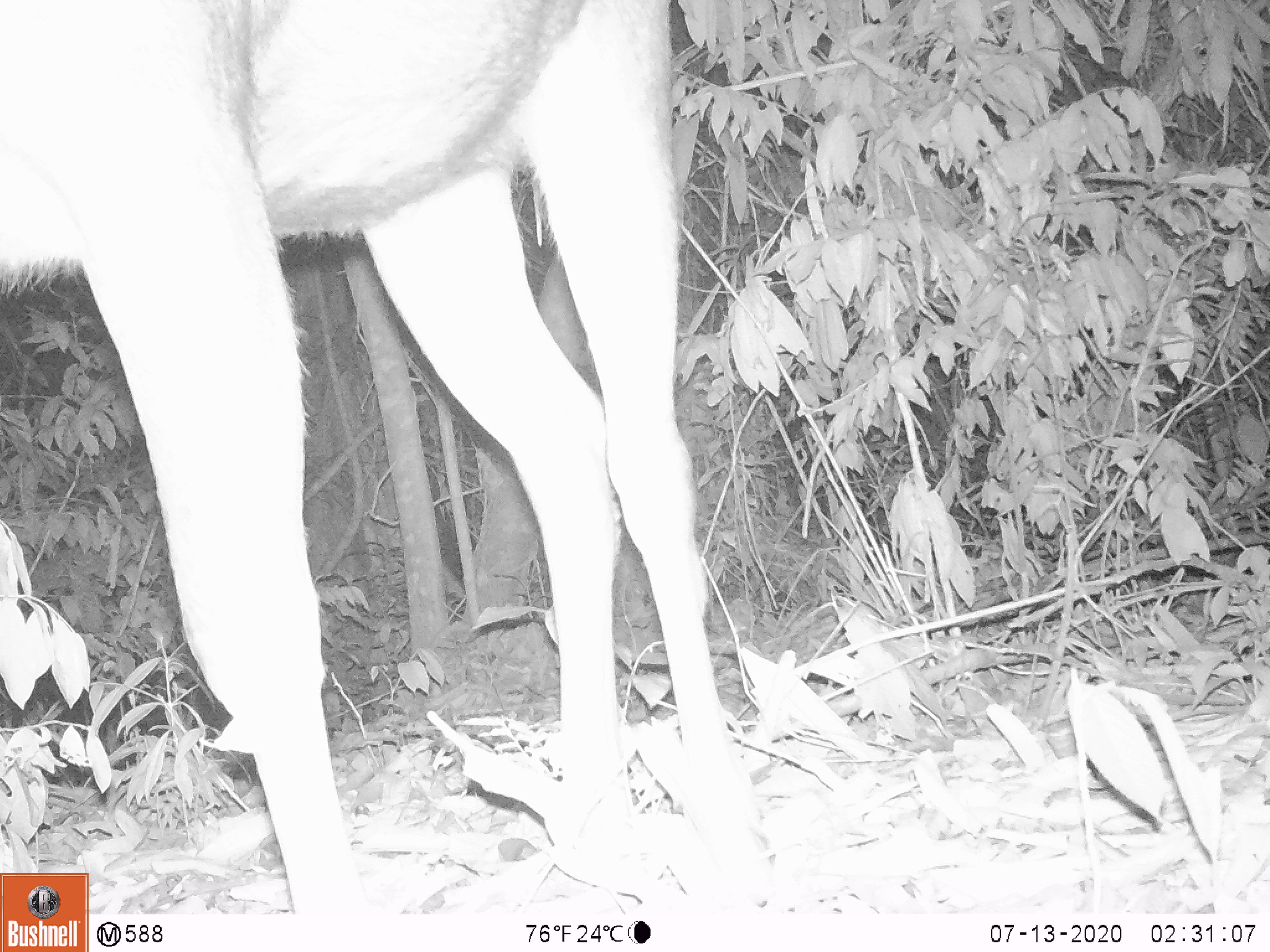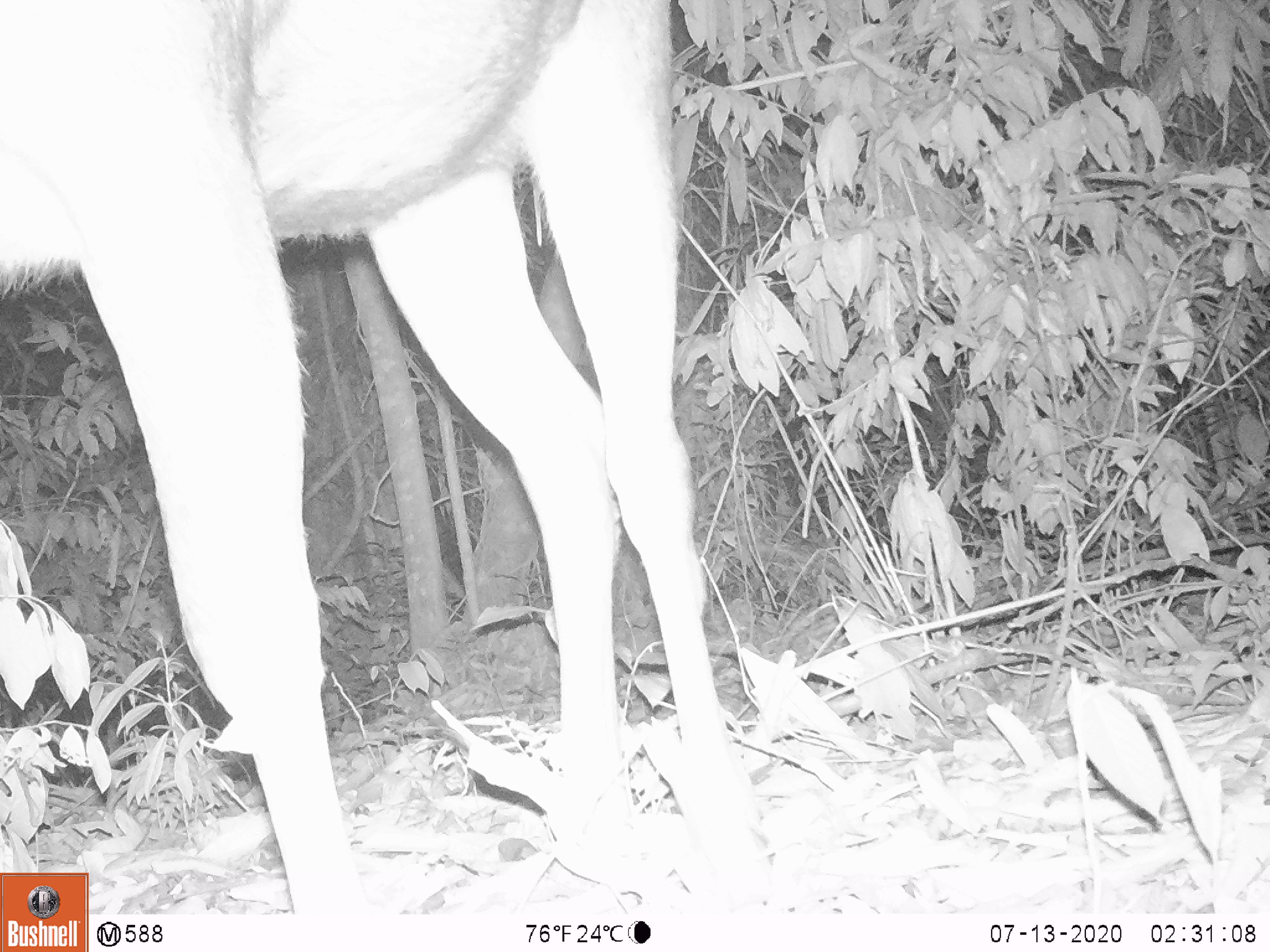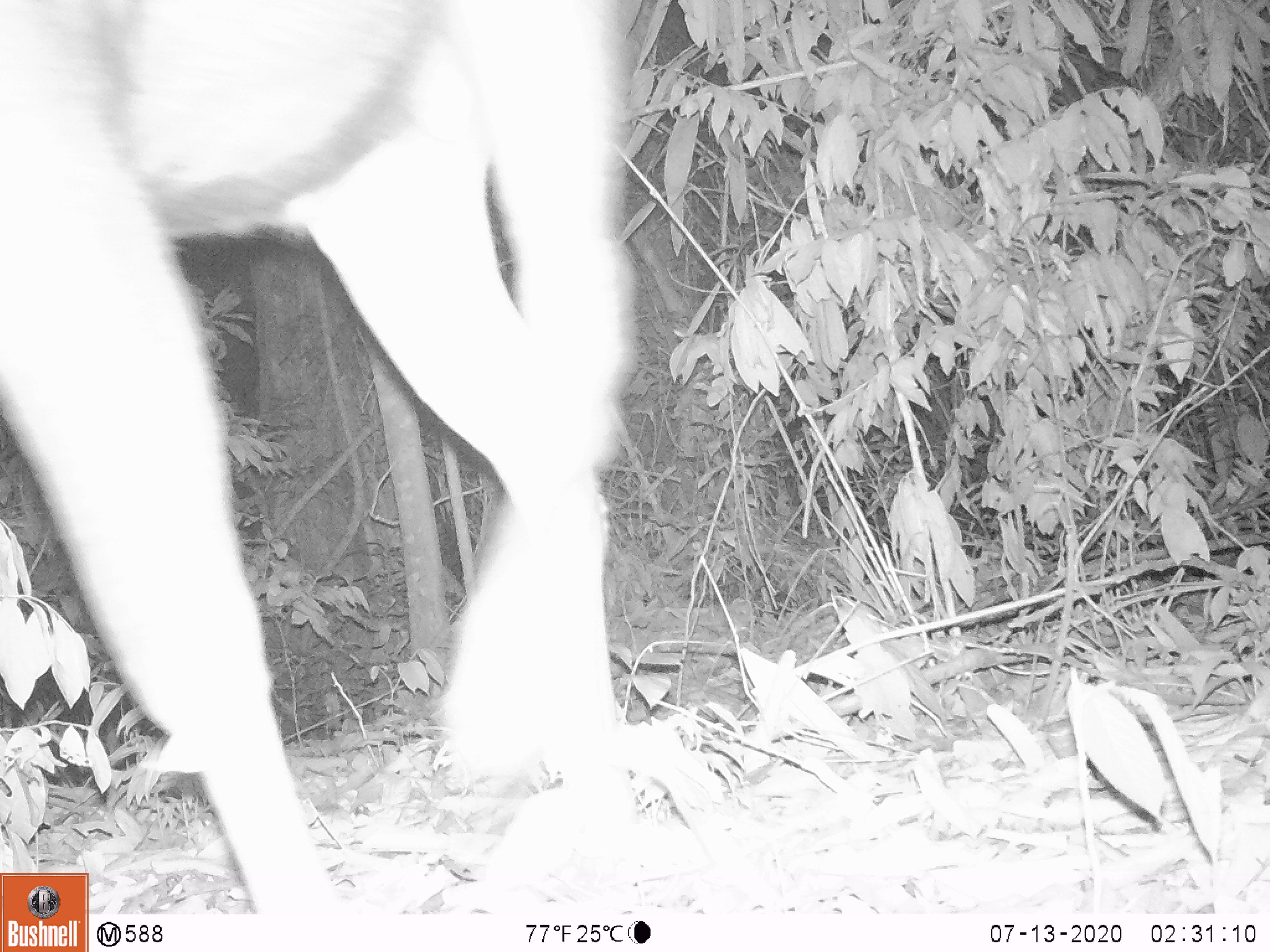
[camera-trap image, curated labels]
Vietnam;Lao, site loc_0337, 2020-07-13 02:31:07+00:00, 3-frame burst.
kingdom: Animalia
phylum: Chordata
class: Mammalia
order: Artiodactyla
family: Cervidae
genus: Muntiacus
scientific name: Muntiacus vuquangensis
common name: large-antlered muntjac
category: large antlered muntjac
Large antlered muntjac (large-antlered muntjac) (Muntiacus vuquangensis). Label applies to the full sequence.